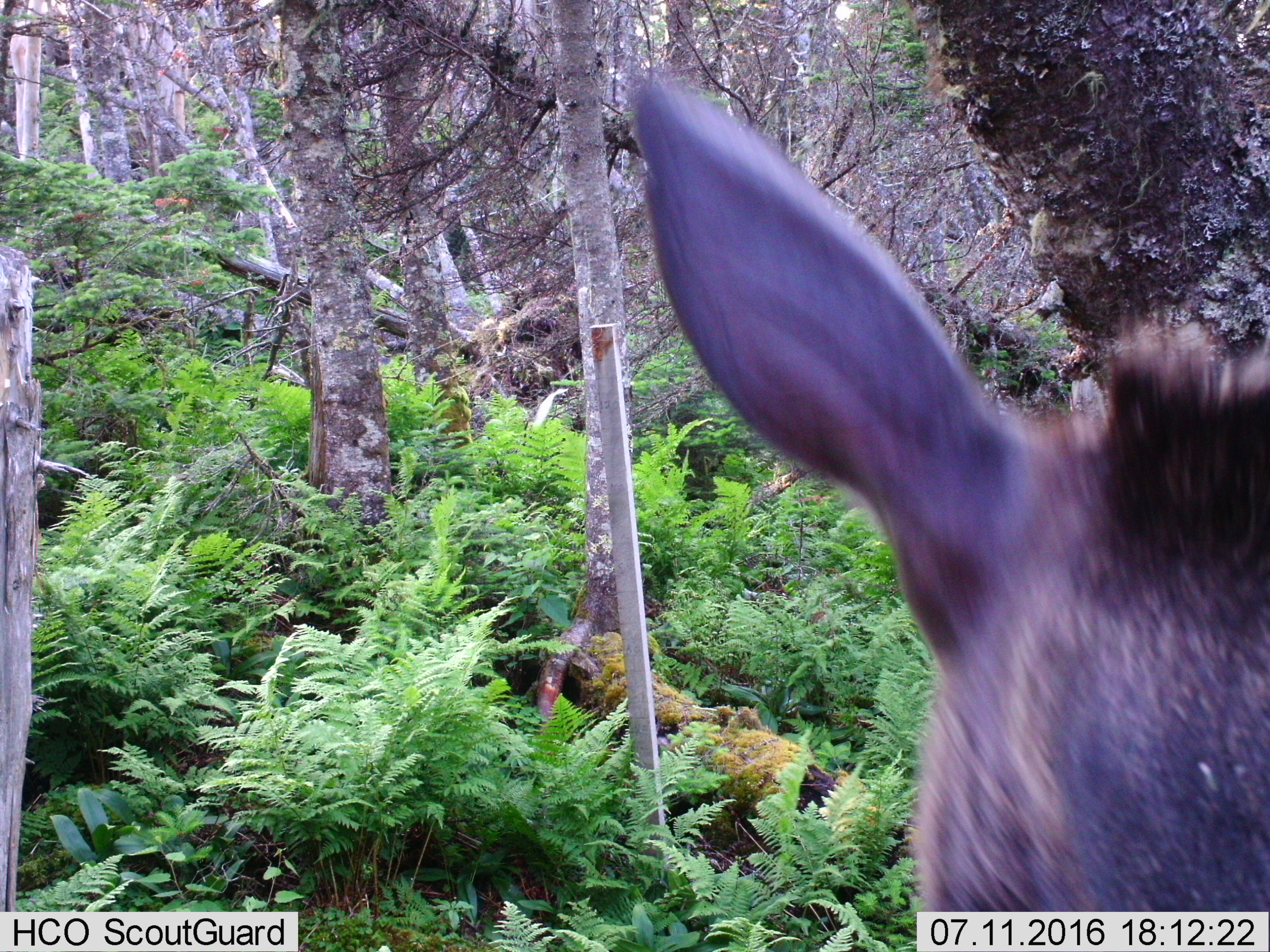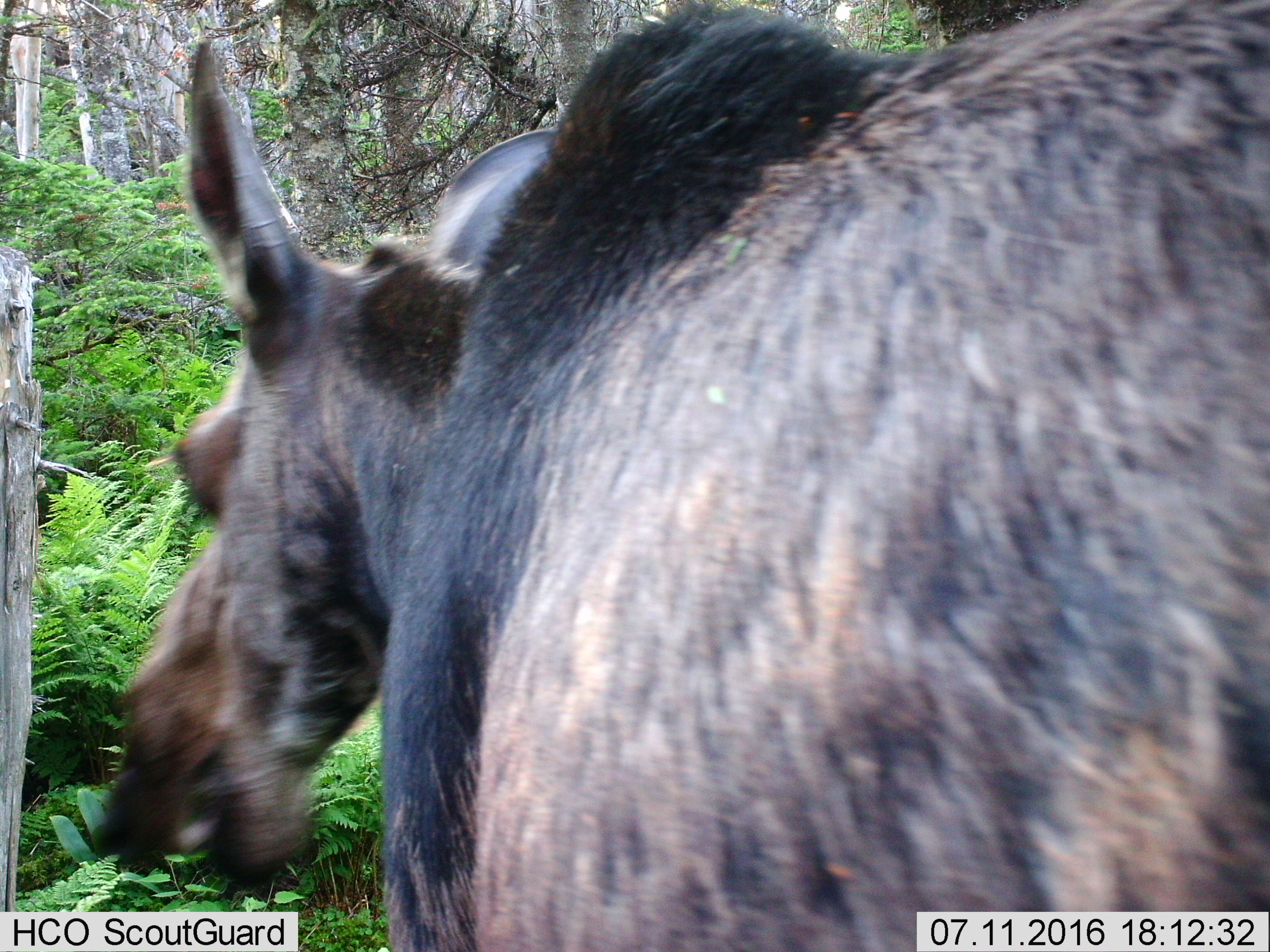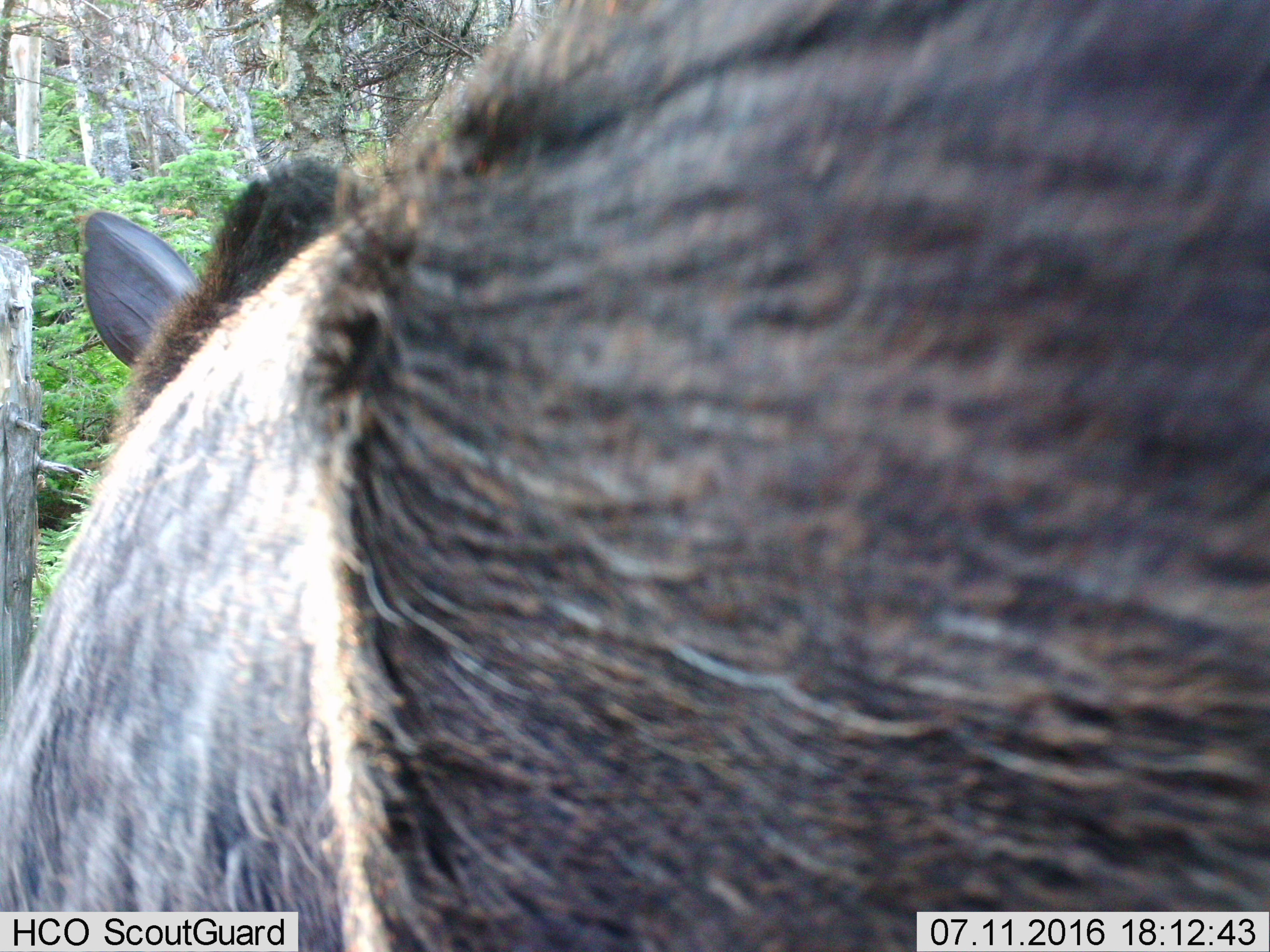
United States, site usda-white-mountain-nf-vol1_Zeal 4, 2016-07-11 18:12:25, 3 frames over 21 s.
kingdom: Animalia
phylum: Chordata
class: Mammalia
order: Artiodactyla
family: Cervidae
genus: Alces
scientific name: Alces alces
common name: moose